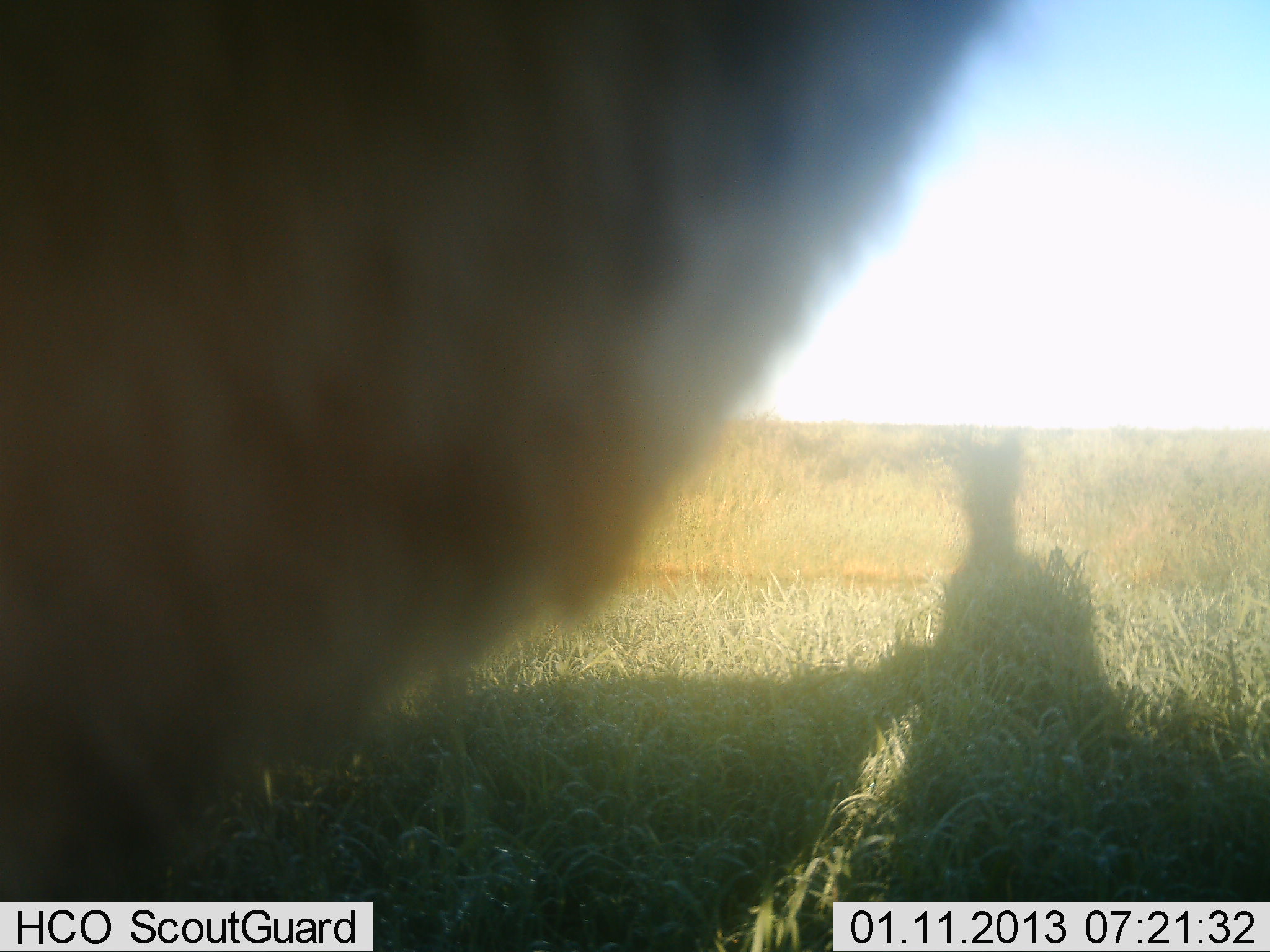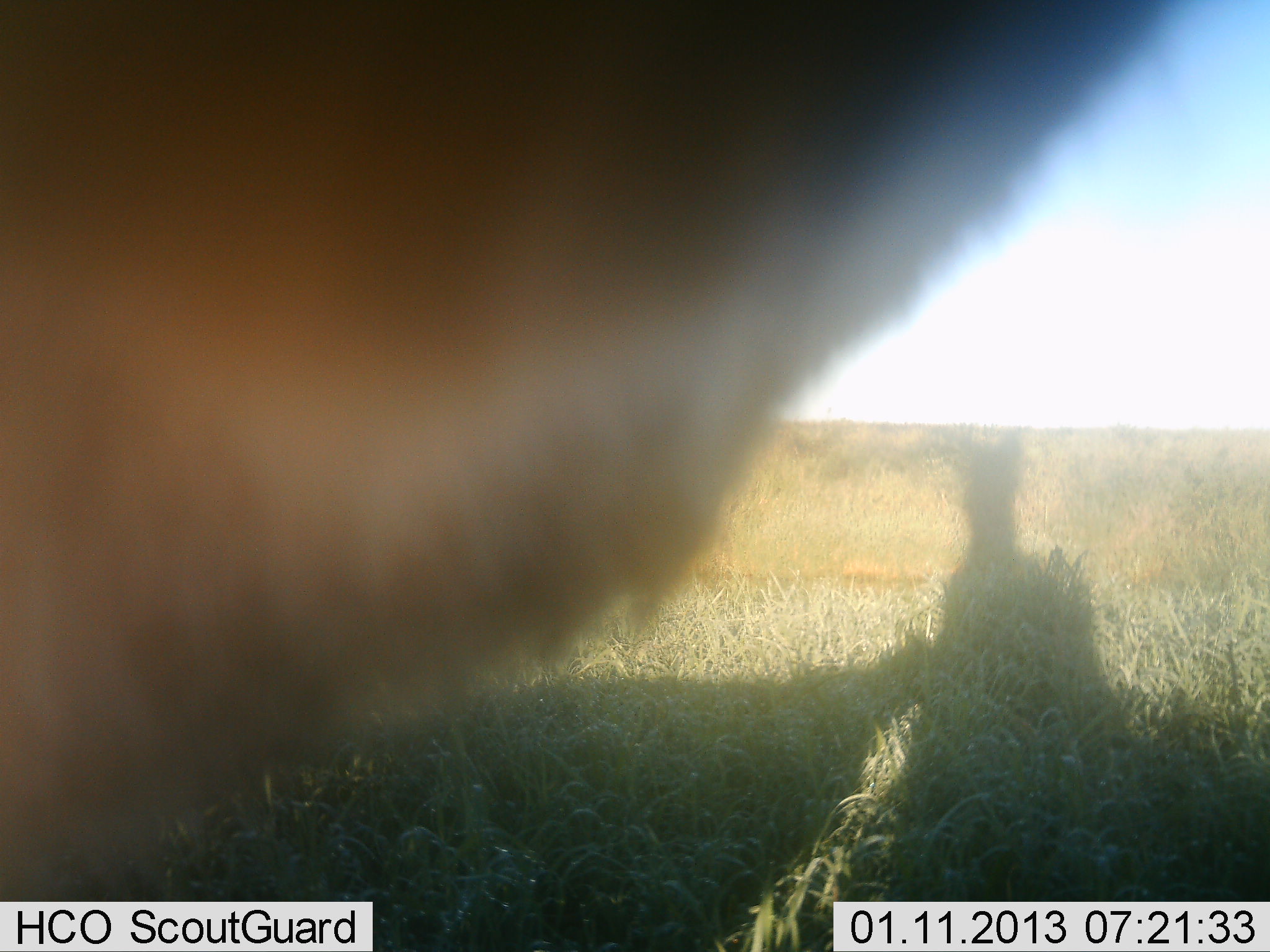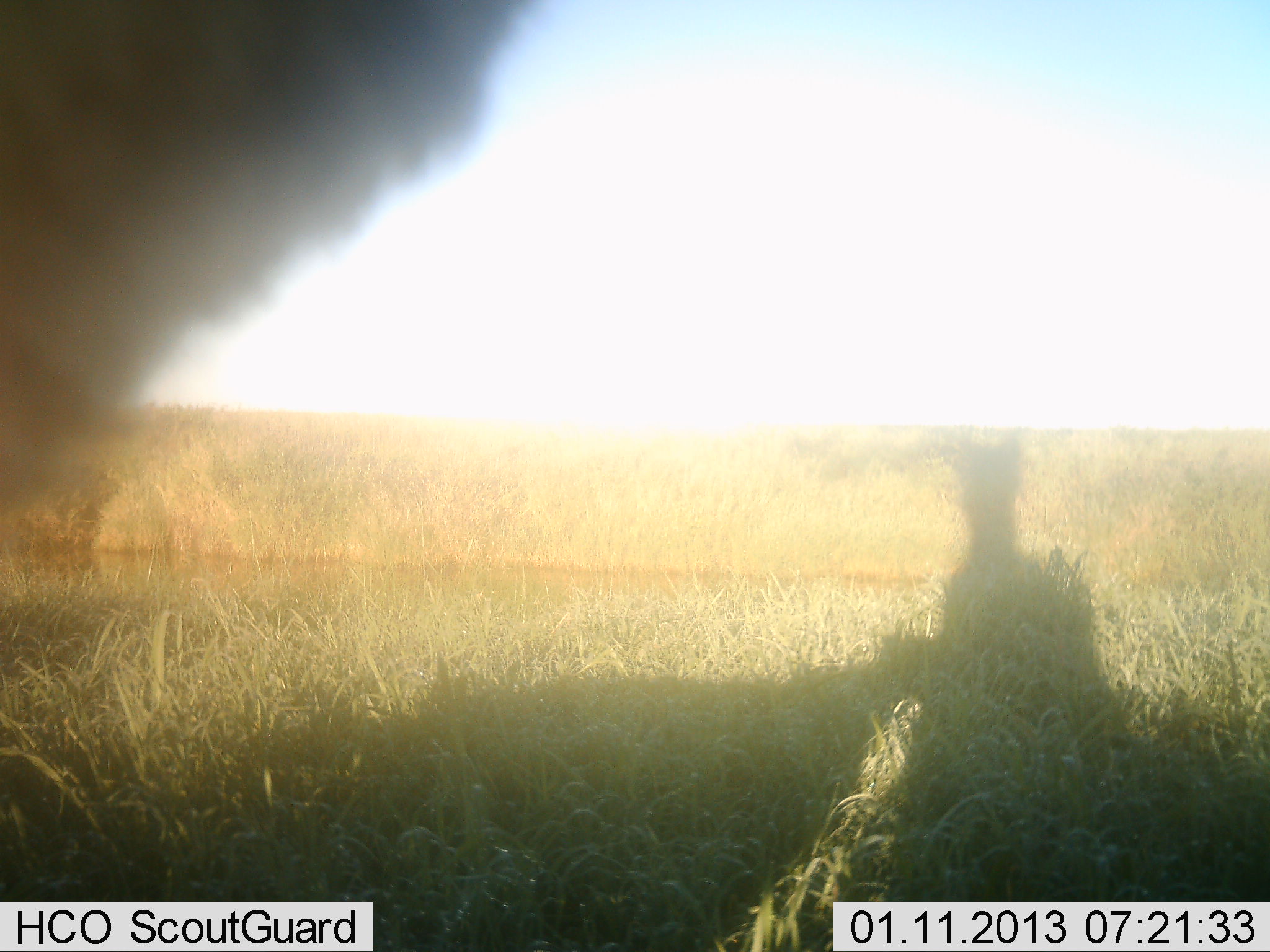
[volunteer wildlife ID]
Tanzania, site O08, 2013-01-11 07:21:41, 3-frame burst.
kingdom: Animalia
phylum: Chordata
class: Mammalia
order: Artiodactyla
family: Bovidae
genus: Nanger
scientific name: Nanger granti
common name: grant's gazelle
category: gazellegrants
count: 1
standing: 75%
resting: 0%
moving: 25%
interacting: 0%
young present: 0%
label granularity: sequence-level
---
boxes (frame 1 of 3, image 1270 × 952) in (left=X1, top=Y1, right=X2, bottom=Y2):
animal: (left=0, top=1, right=1017, bottom=902)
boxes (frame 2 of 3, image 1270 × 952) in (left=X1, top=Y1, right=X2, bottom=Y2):
animal: (left=0, top=0, right=1182, bottom=902)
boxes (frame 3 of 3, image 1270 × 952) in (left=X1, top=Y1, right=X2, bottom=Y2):
animal: (left=0, top=0, right=529, bottom=518)